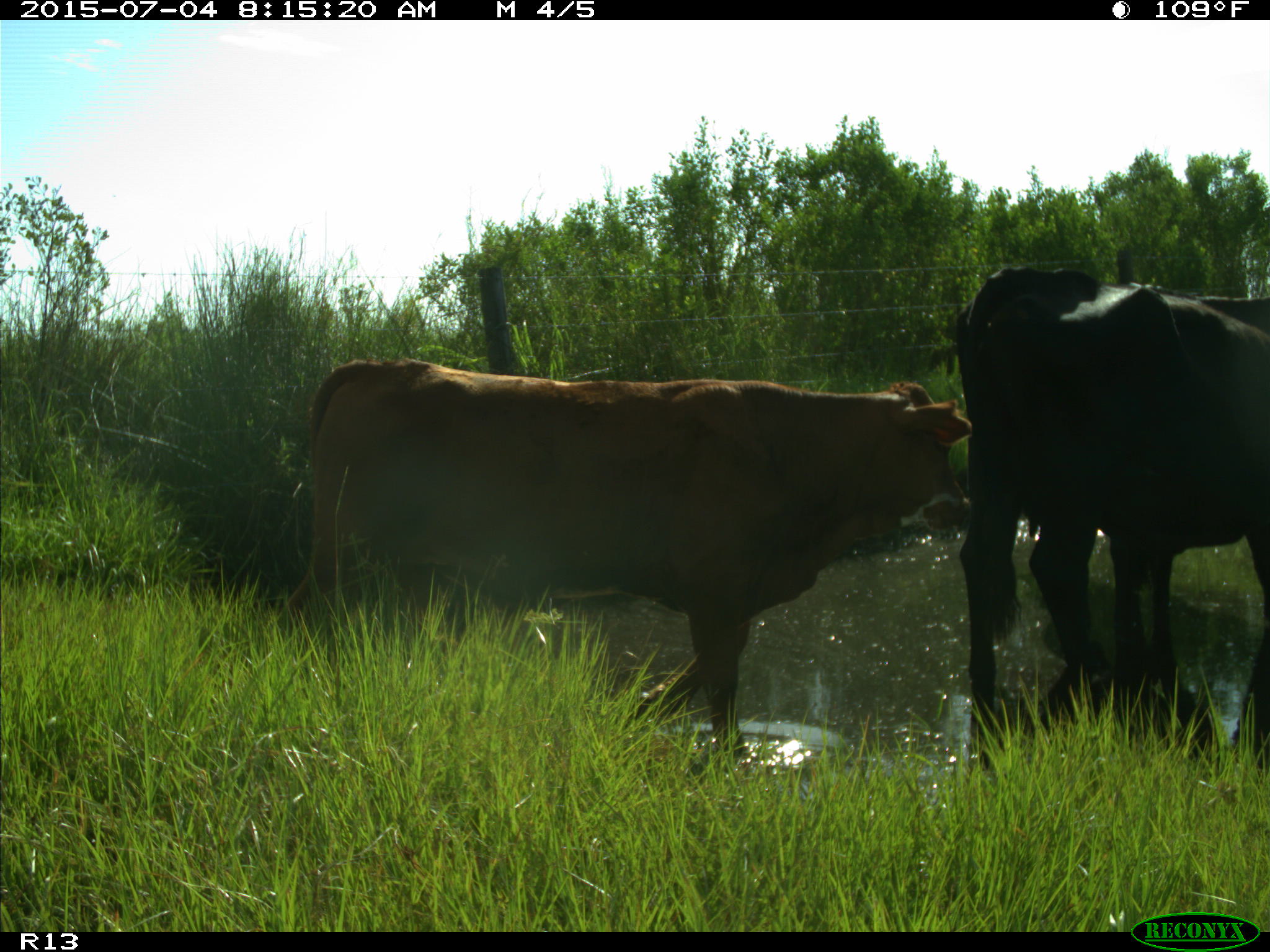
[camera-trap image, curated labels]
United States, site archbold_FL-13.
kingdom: Animalia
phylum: Chordata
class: Mammalia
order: Artiodactyla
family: Bovidae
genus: Bos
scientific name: Bos taurus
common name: domestic cow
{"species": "Bos taurus (domestic cow)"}